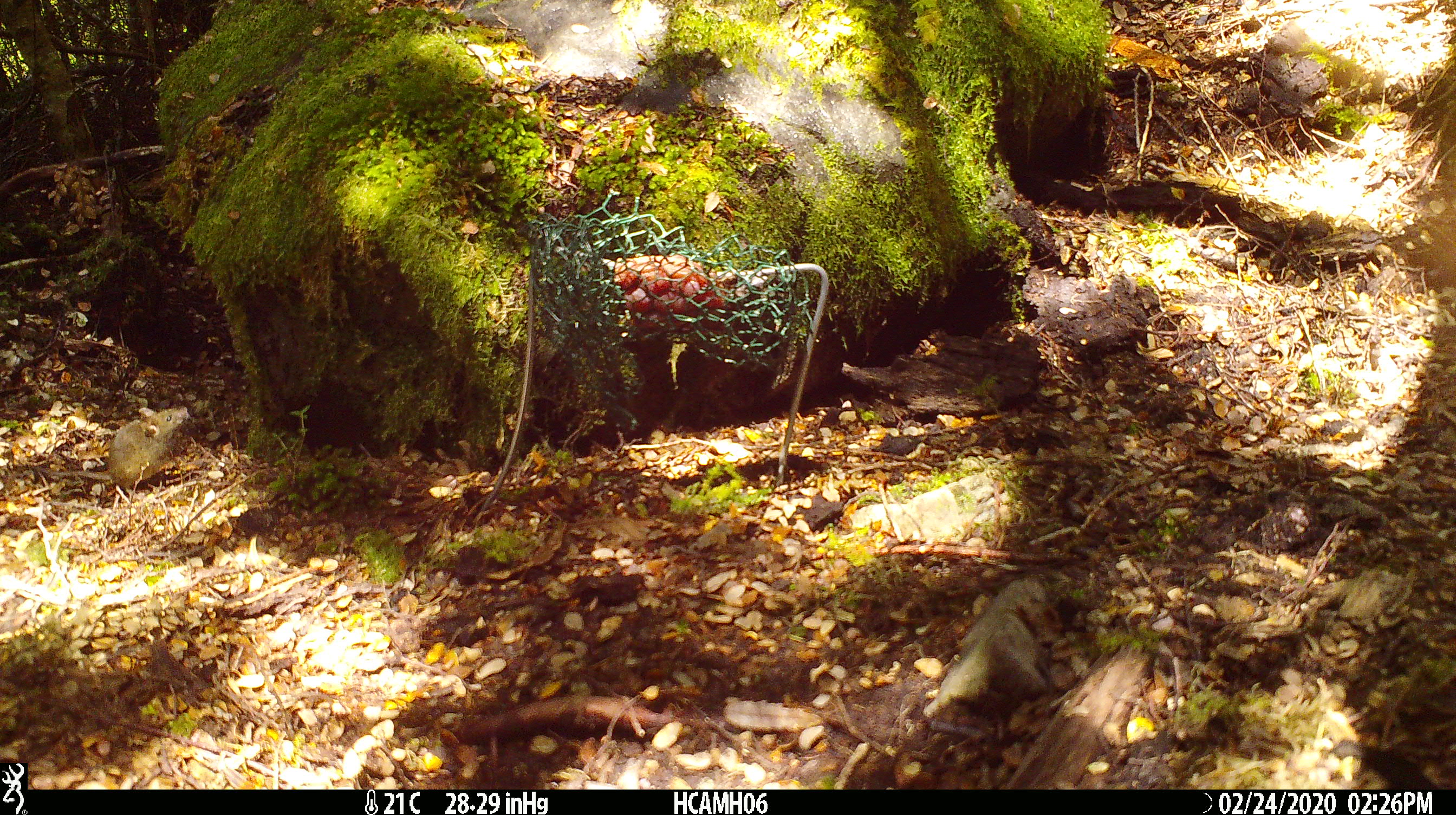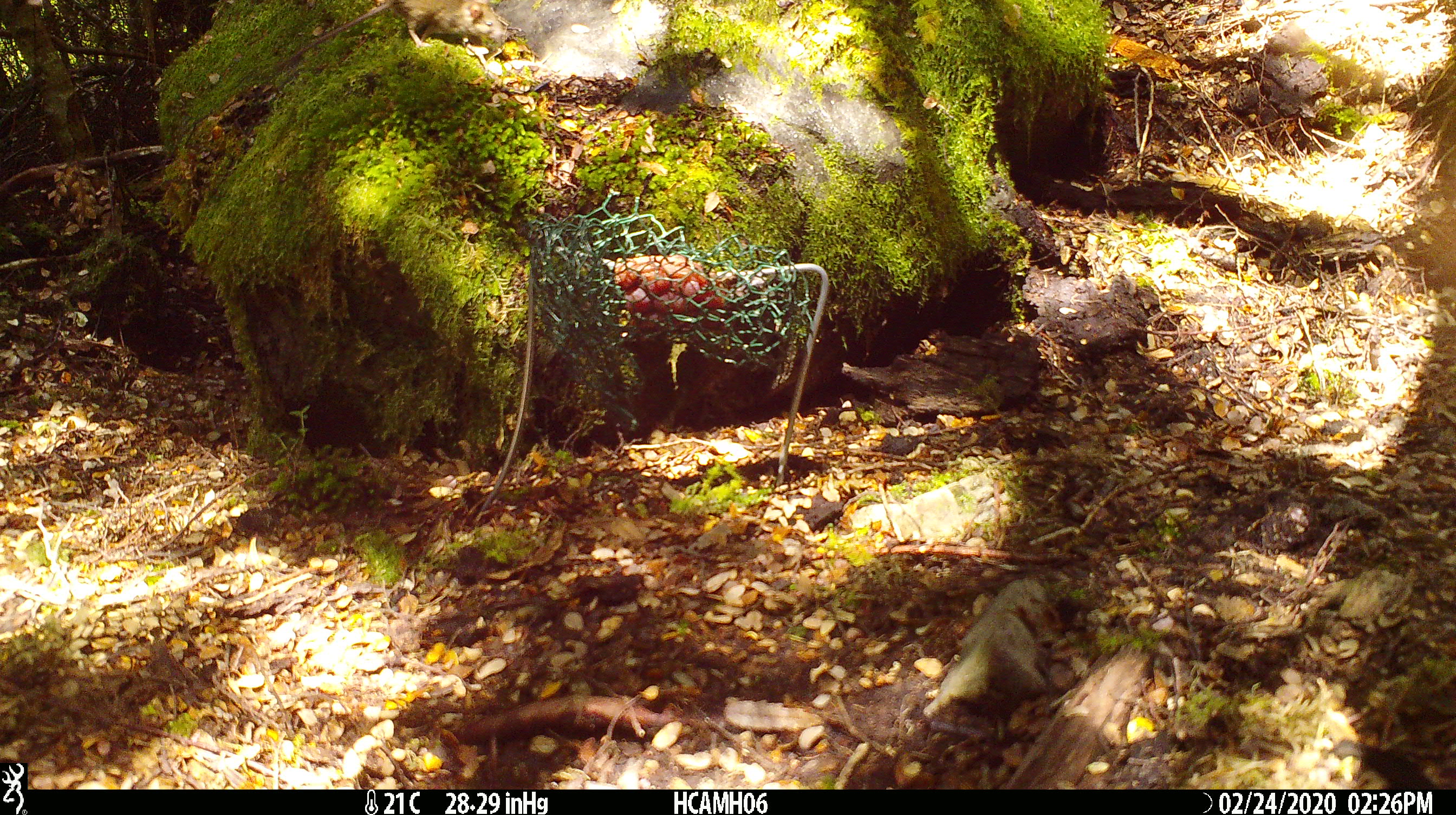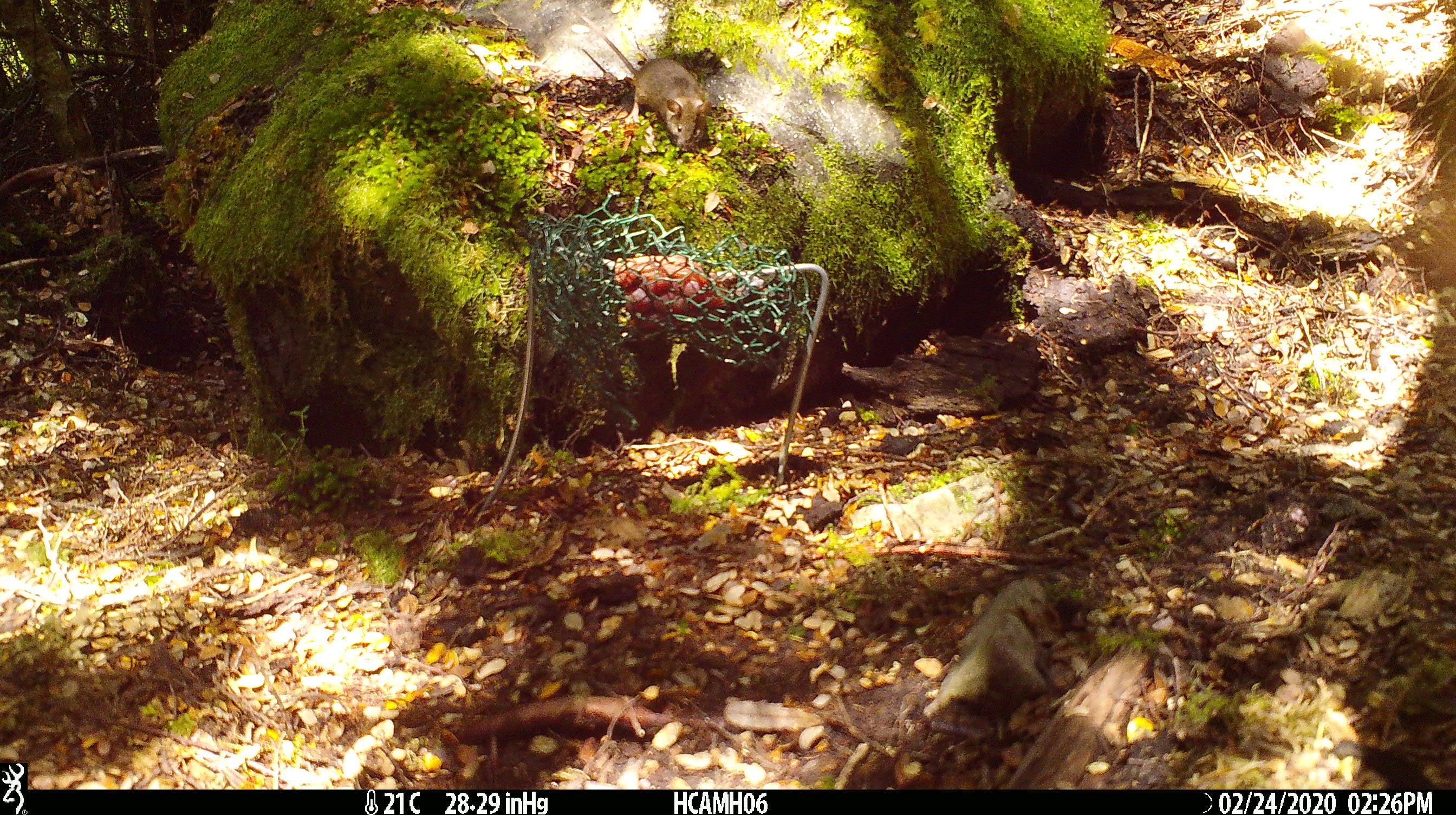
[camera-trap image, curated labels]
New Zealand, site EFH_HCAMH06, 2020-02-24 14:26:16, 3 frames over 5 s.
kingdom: Animalia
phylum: Chordata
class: Mammalia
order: Rodentia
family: Muridae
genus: Mus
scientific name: Mus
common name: mouse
Mouse (Mus).